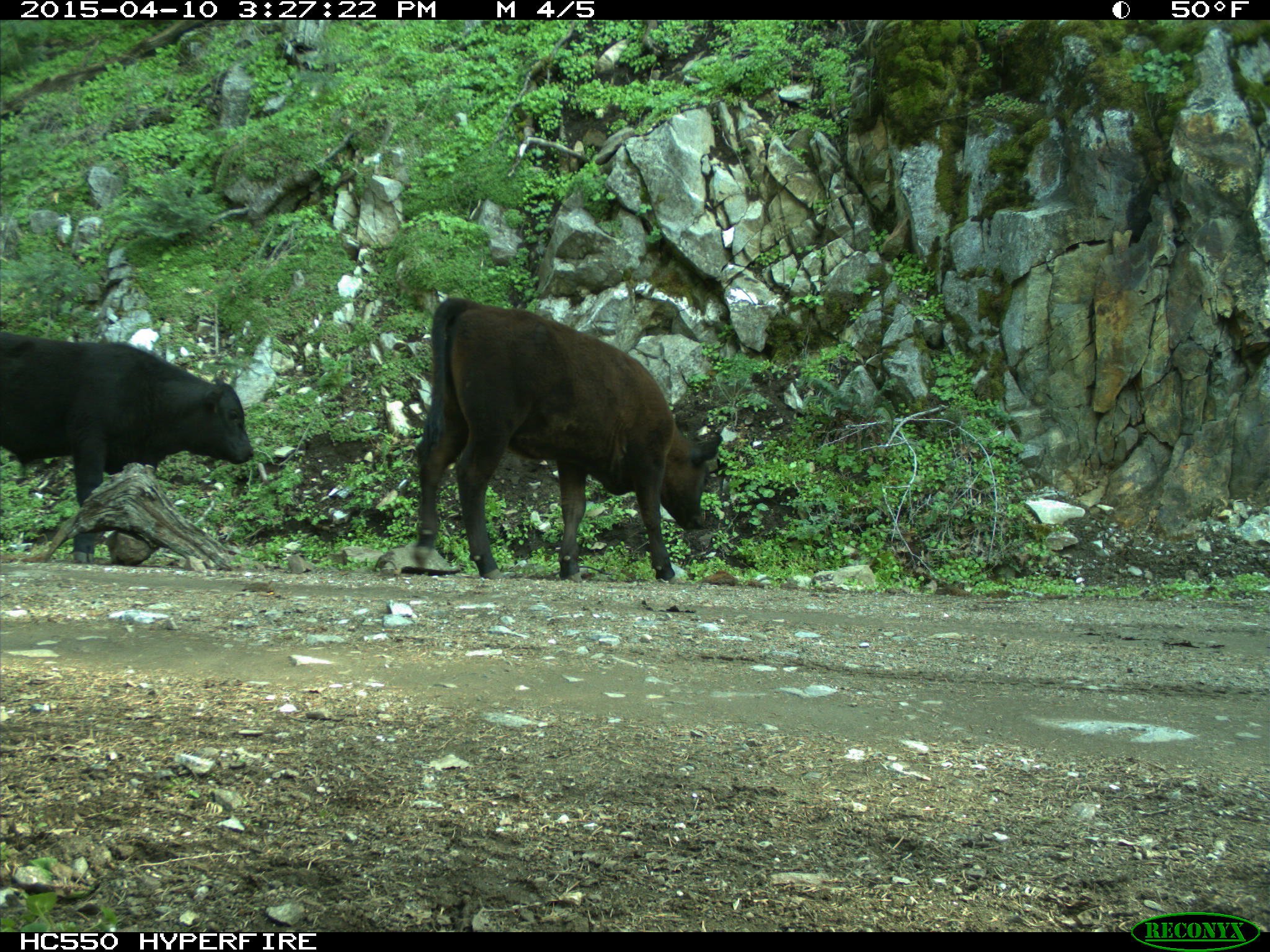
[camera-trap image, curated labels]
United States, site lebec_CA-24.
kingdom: Animalia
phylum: Chordata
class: Mammalia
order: Artiodactyla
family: Bovidae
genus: Bos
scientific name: Bos taurus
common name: domestic cow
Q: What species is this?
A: Bos taurus (domestic cow).